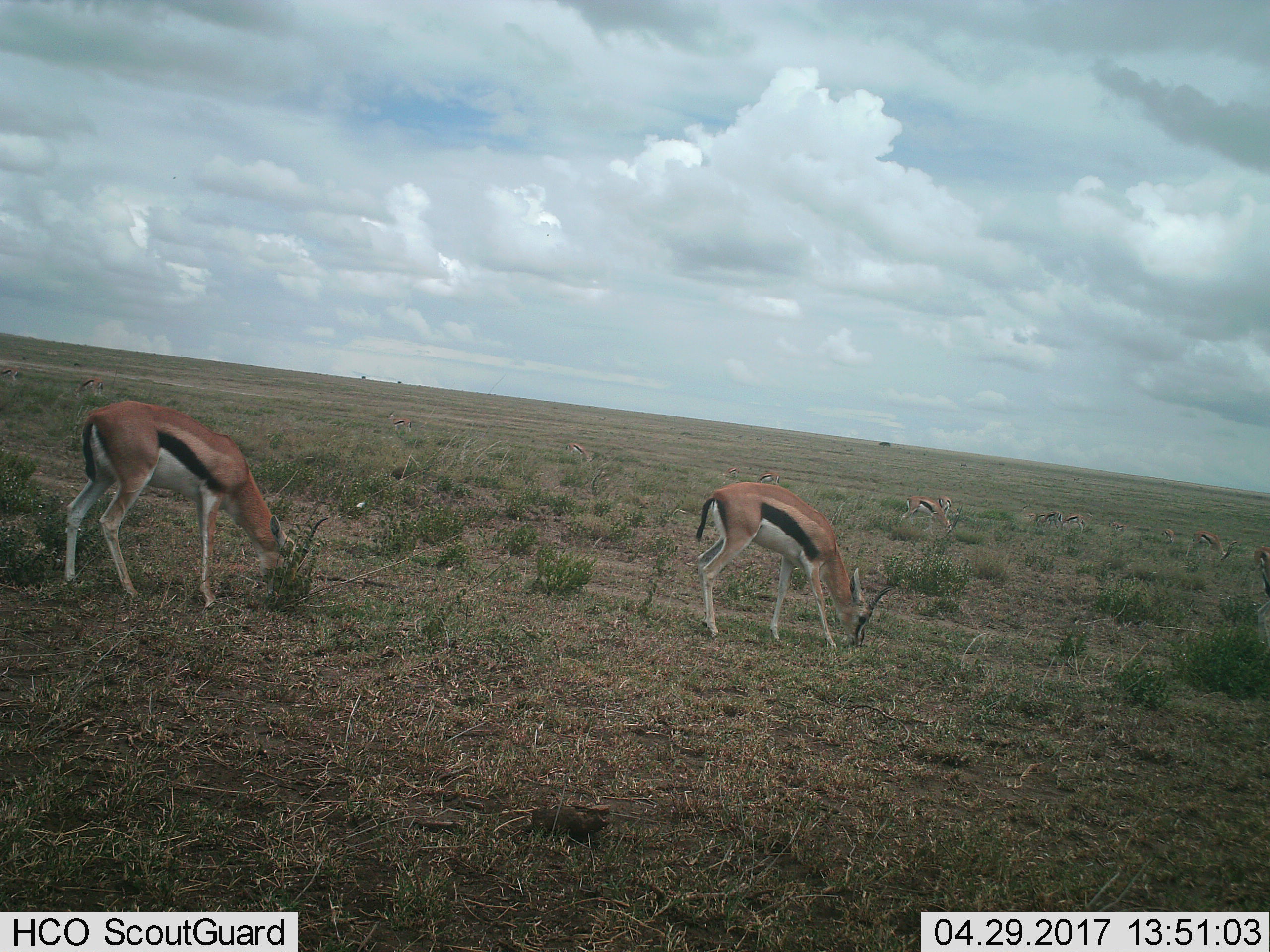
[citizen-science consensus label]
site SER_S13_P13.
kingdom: Animalia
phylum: Chordata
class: Mammalia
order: Artiodactyla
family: Bovidae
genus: Eudorcas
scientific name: Eudorcas thomsonii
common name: thomson's gazelle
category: gazellethomsons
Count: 11-50.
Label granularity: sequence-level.